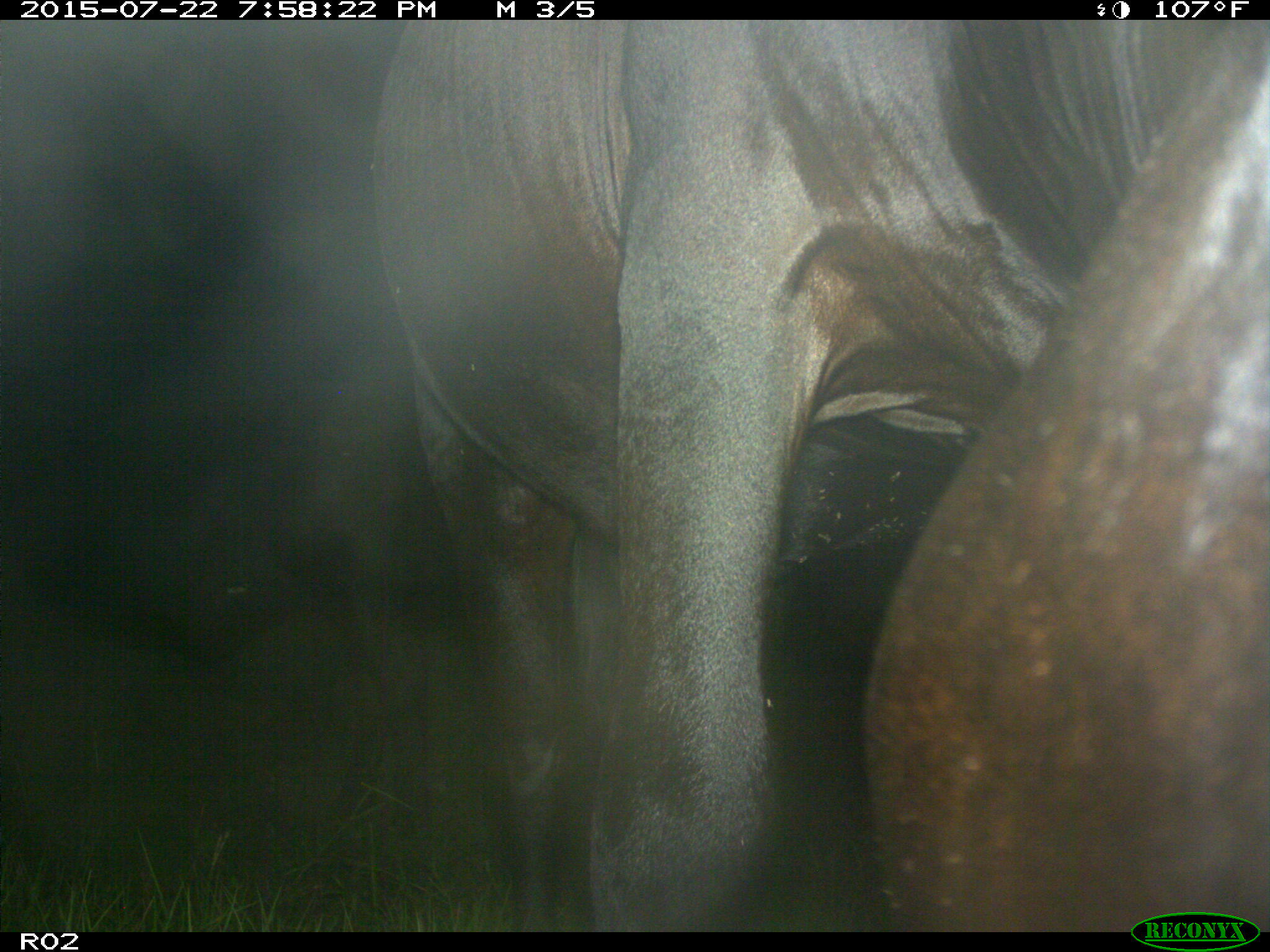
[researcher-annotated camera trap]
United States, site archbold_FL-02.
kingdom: Animalia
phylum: Chordata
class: Mammalia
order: Artiodactyla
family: Bovidae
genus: Bos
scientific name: Bos taurus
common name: domestic cow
Bos taurus (domestic cow).